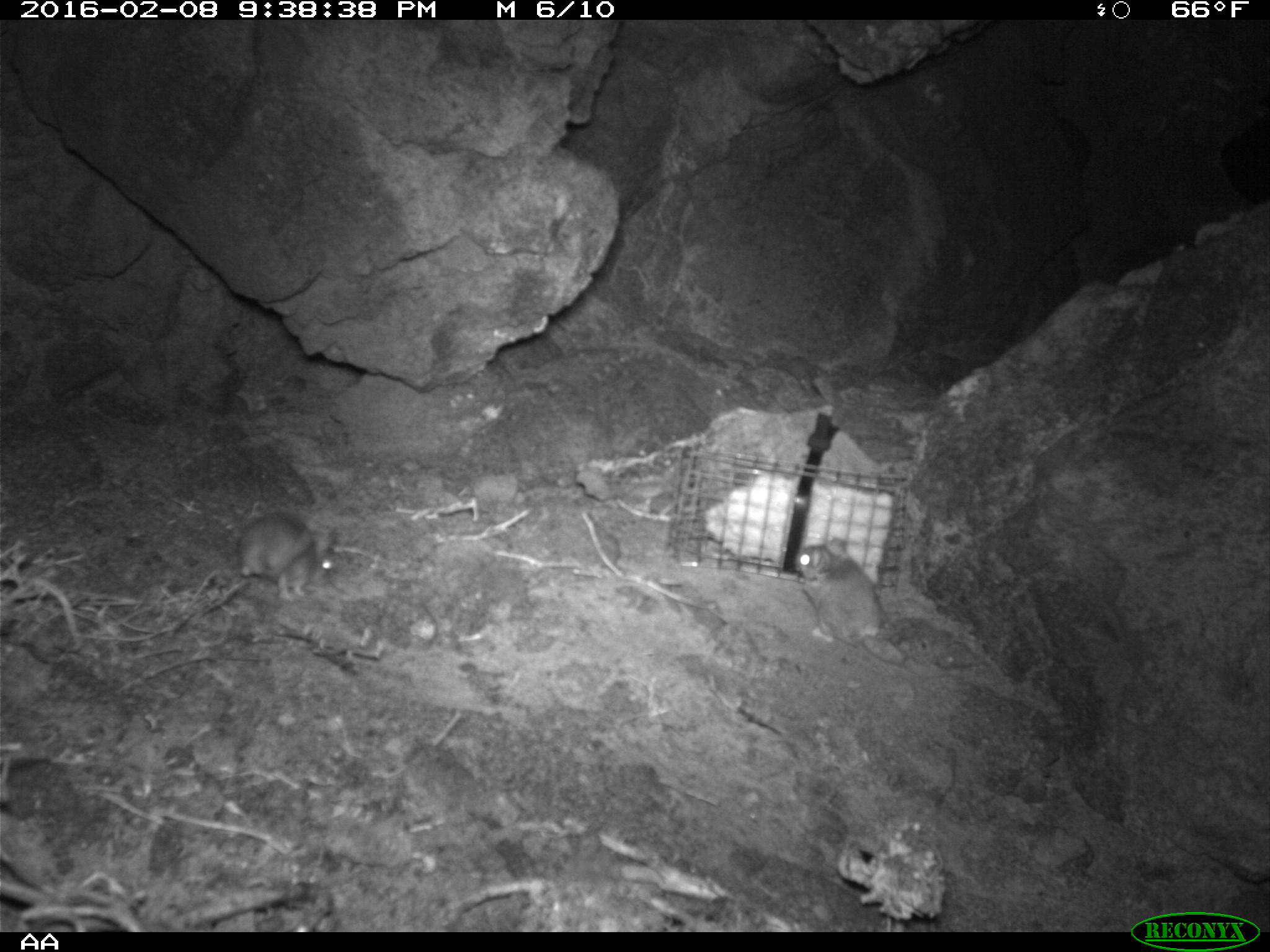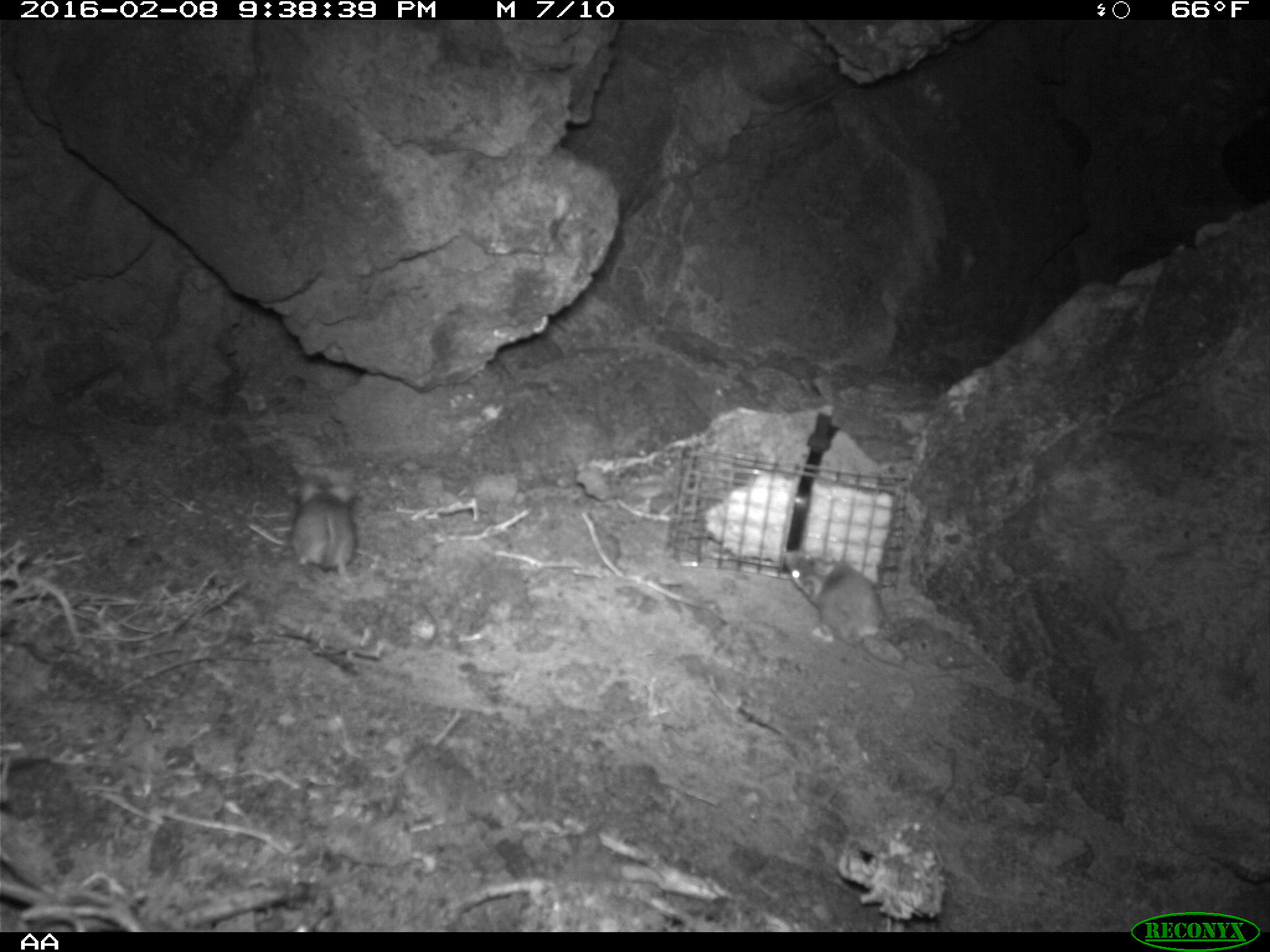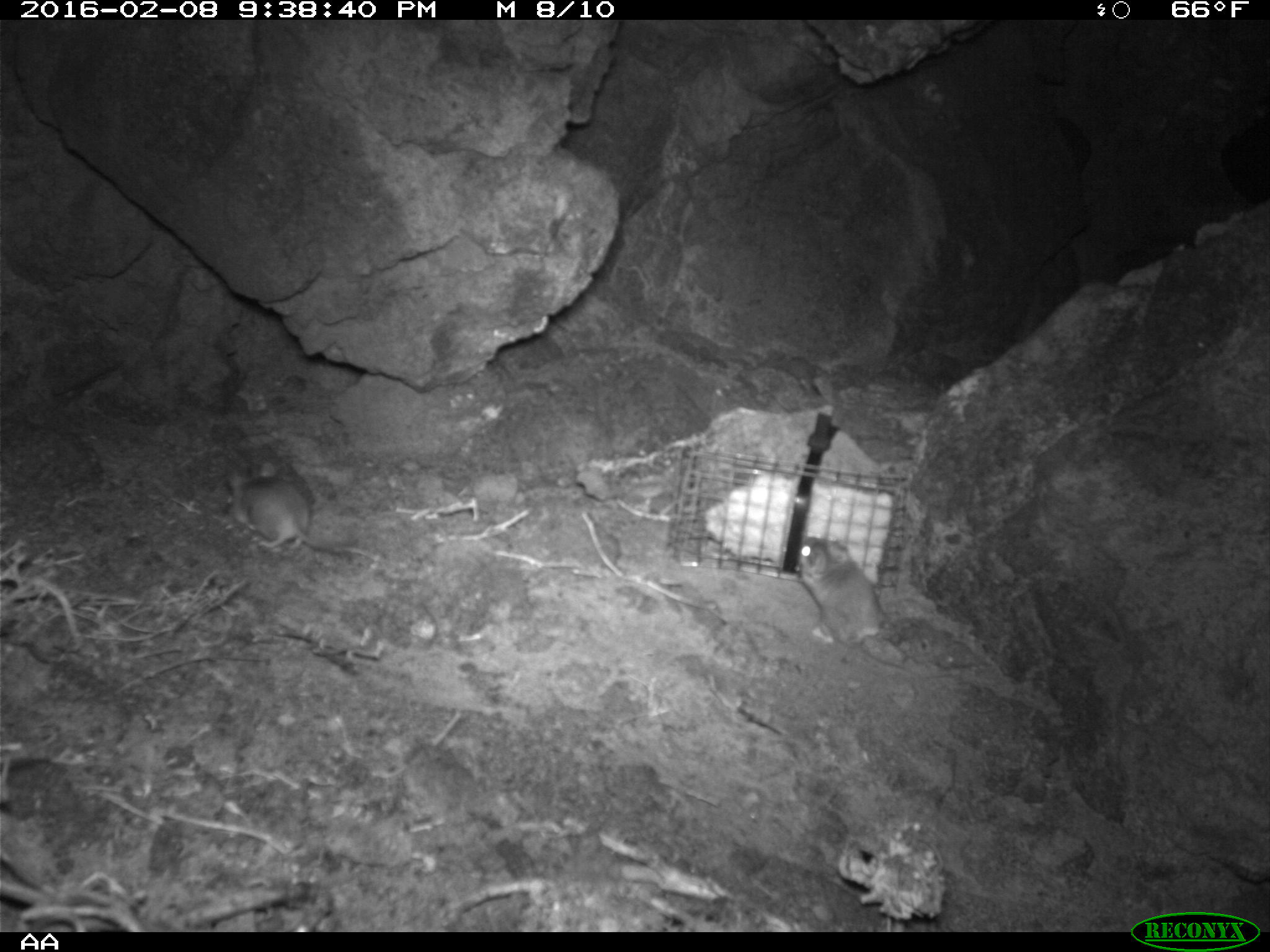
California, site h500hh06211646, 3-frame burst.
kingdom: Animalia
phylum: Chordata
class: Mammalia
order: Rodentia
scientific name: Rodentia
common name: rodent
Rodent (Rodentia).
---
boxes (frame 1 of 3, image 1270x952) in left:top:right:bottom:
rodent: 793:536:918:675; 236:511:339:603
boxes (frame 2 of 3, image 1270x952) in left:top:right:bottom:
rodent: 784:543:923:677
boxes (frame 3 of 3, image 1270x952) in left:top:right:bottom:
rodent: 216:459:379:562; 799:534:889:640